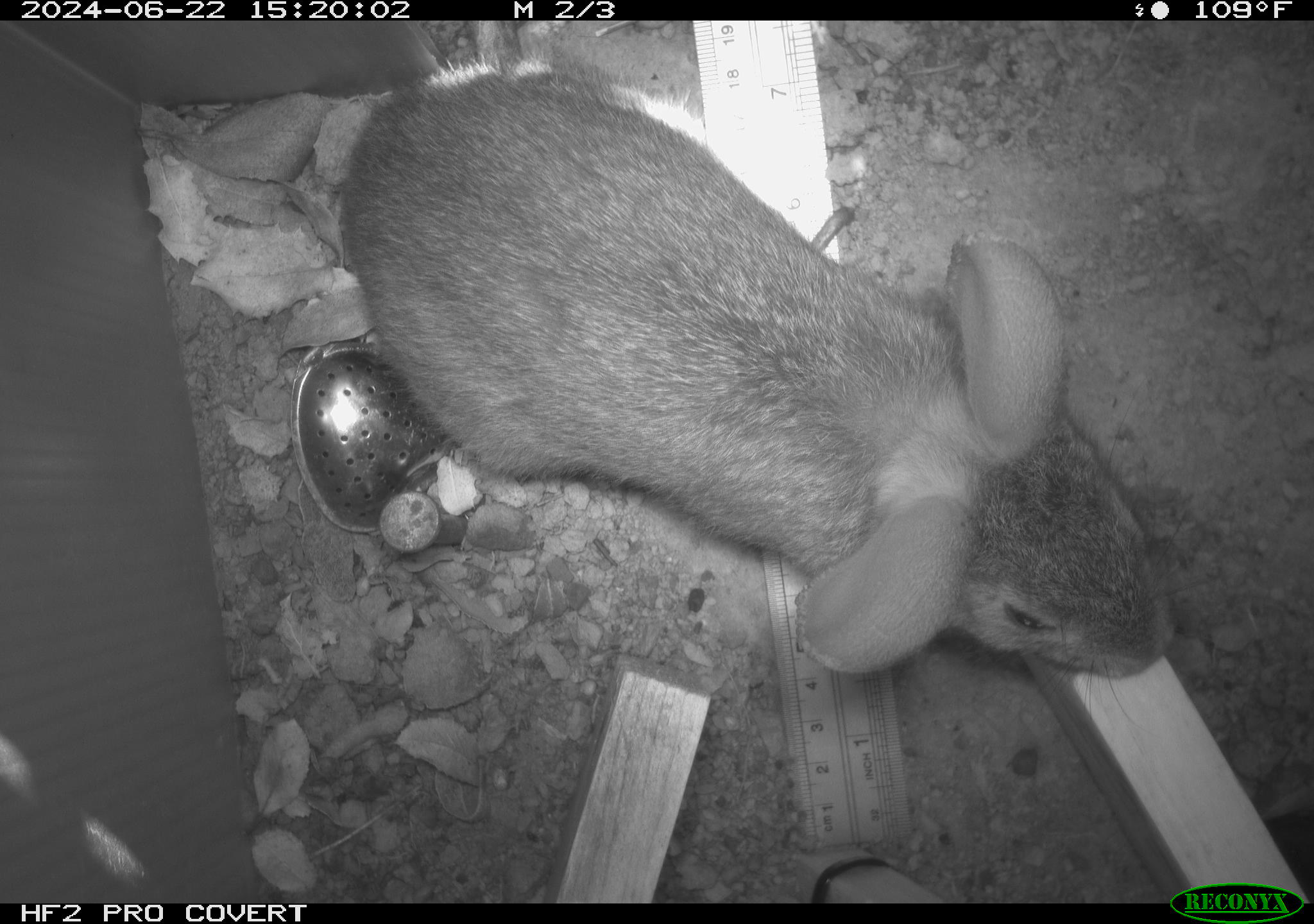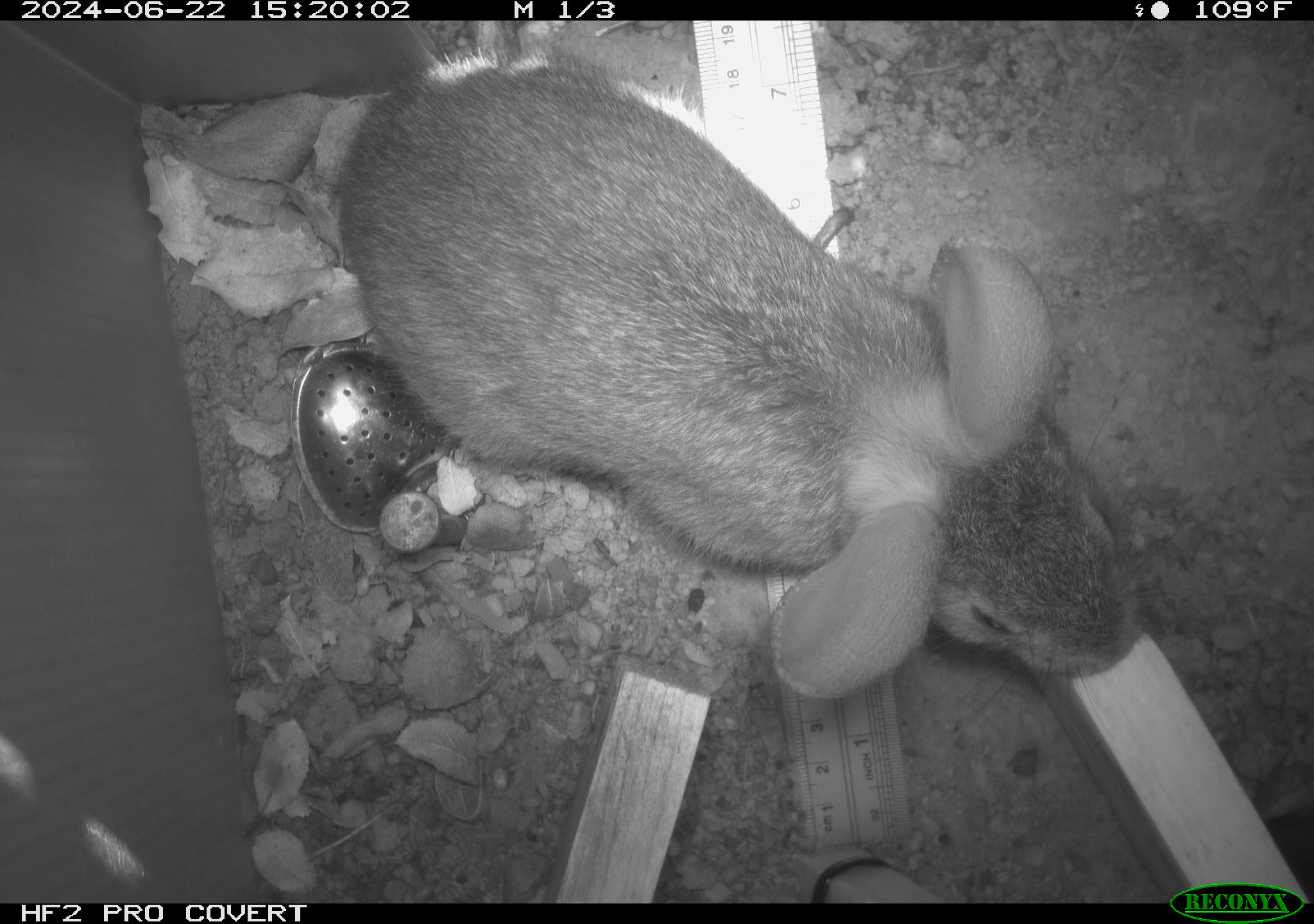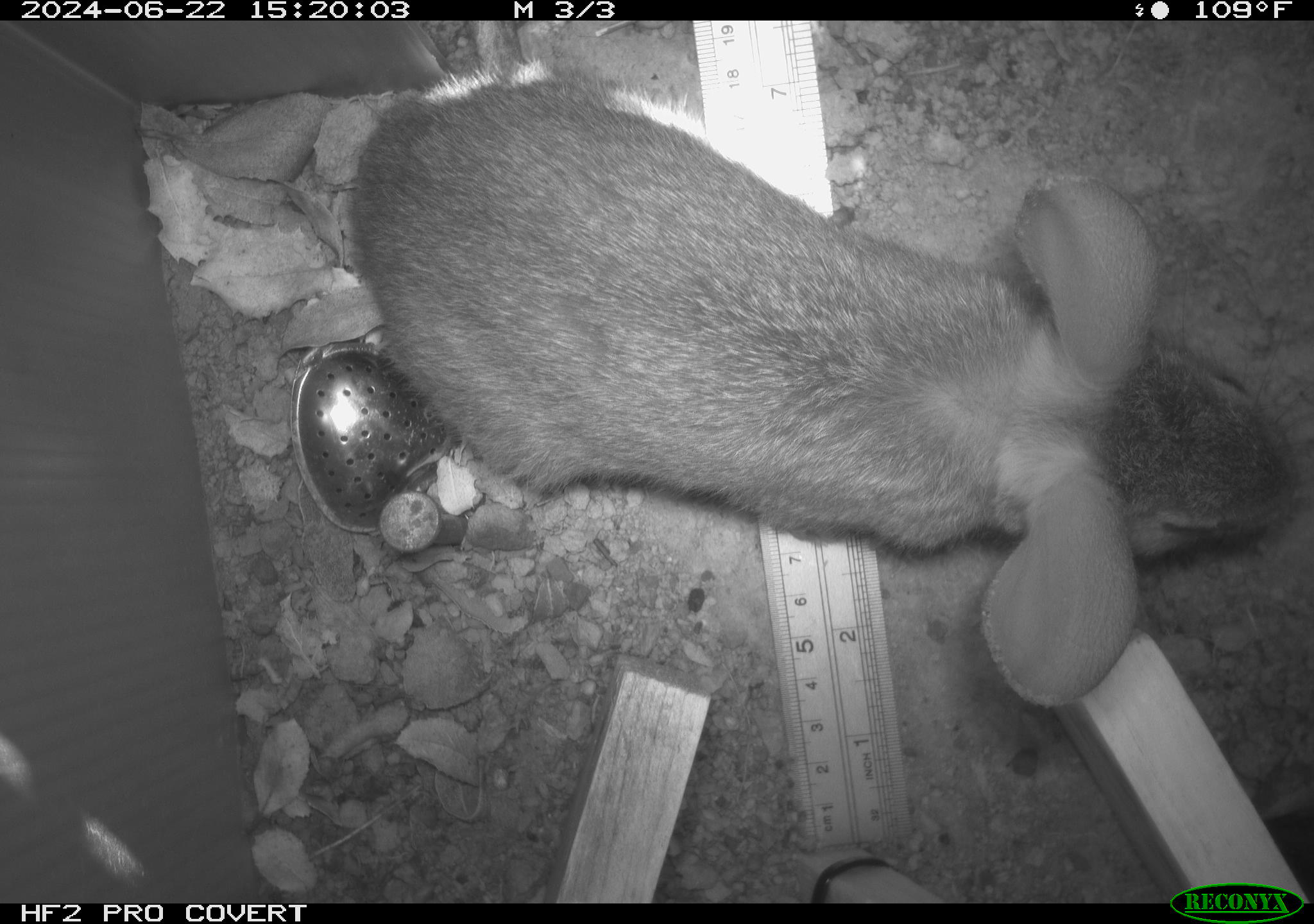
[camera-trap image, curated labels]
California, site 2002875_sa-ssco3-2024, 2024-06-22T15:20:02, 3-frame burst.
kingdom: Animalia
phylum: Chordata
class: Mammalia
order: Lagomorpha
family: Leporidae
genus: Sylvilagus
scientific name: Sylvilagus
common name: cottontail rabbits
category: sylvilagus species